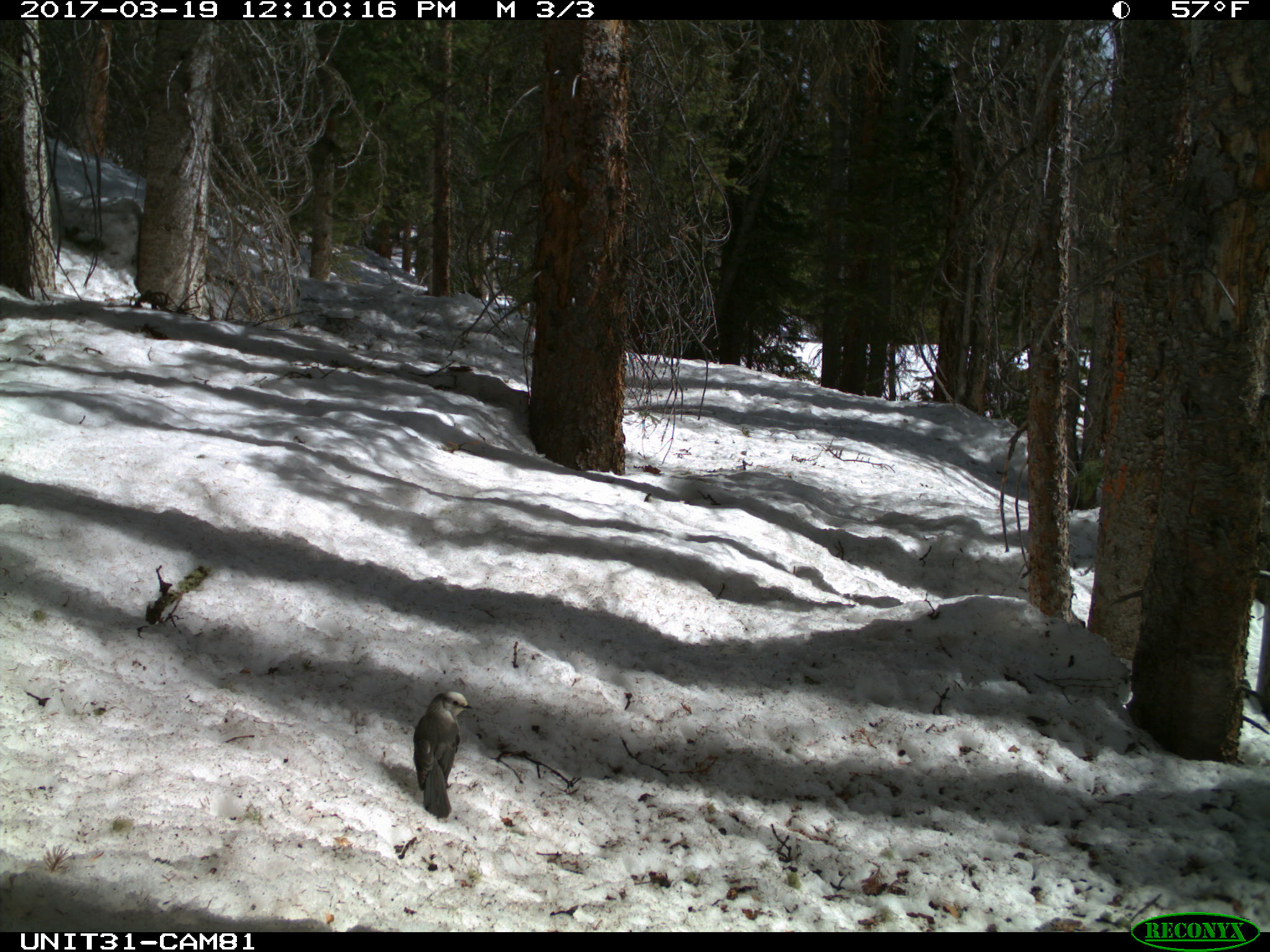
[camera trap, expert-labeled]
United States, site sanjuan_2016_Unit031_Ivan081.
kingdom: Animalia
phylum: Chordata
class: Aves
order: Passeriformes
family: Corvidae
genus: Perisoreus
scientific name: Perisoreus canadensis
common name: canada jay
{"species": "Perisoreus canadensis (canada jay)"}